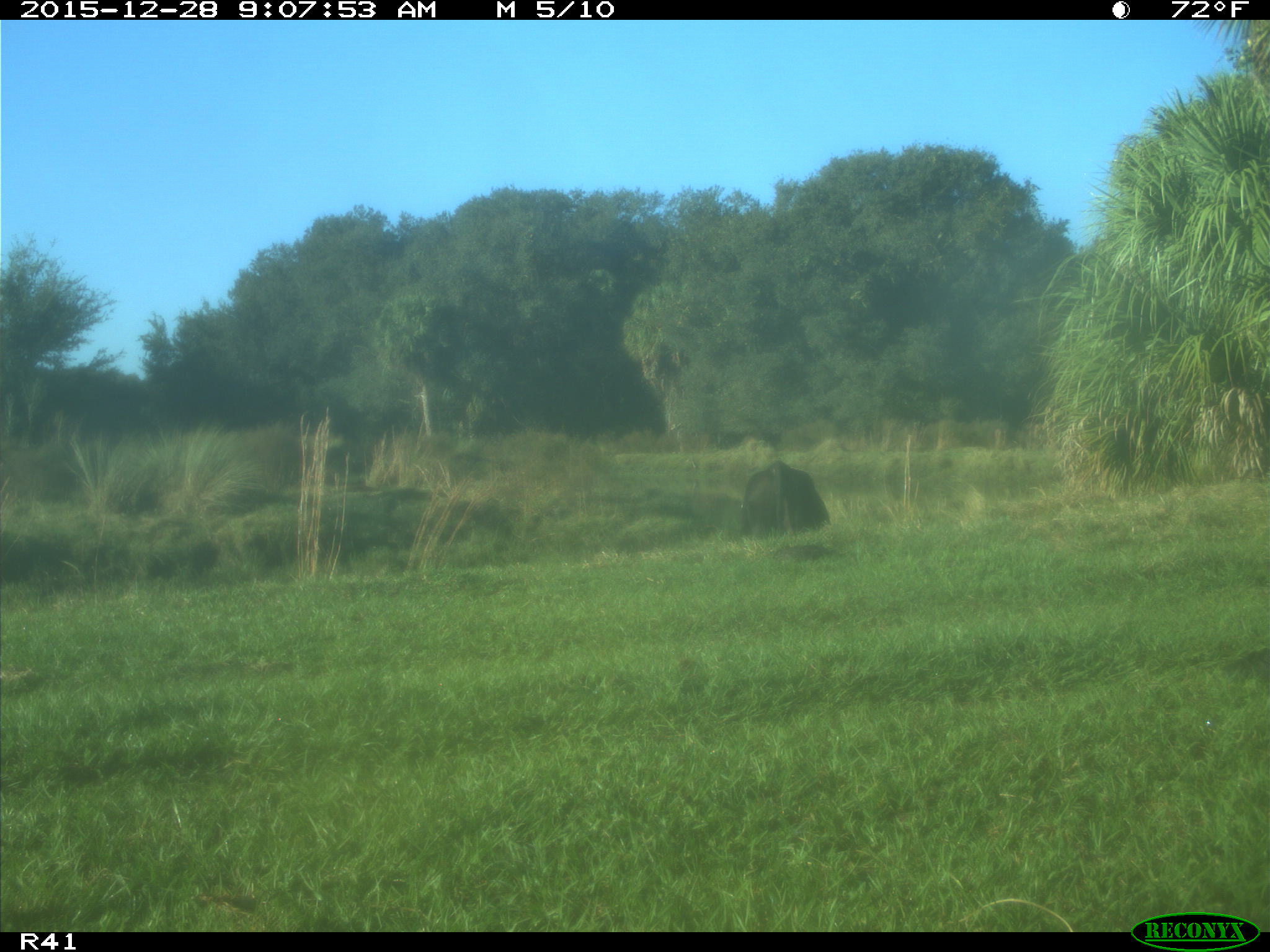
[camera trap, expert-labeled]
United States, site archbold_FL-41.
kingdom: Animalia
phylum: Chordata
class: Mammalia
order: Artiodactyla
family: Bovidae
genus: Bos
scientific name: Bos taurus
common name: domestic cow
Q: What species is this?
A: Bos taurus (domestic cow).